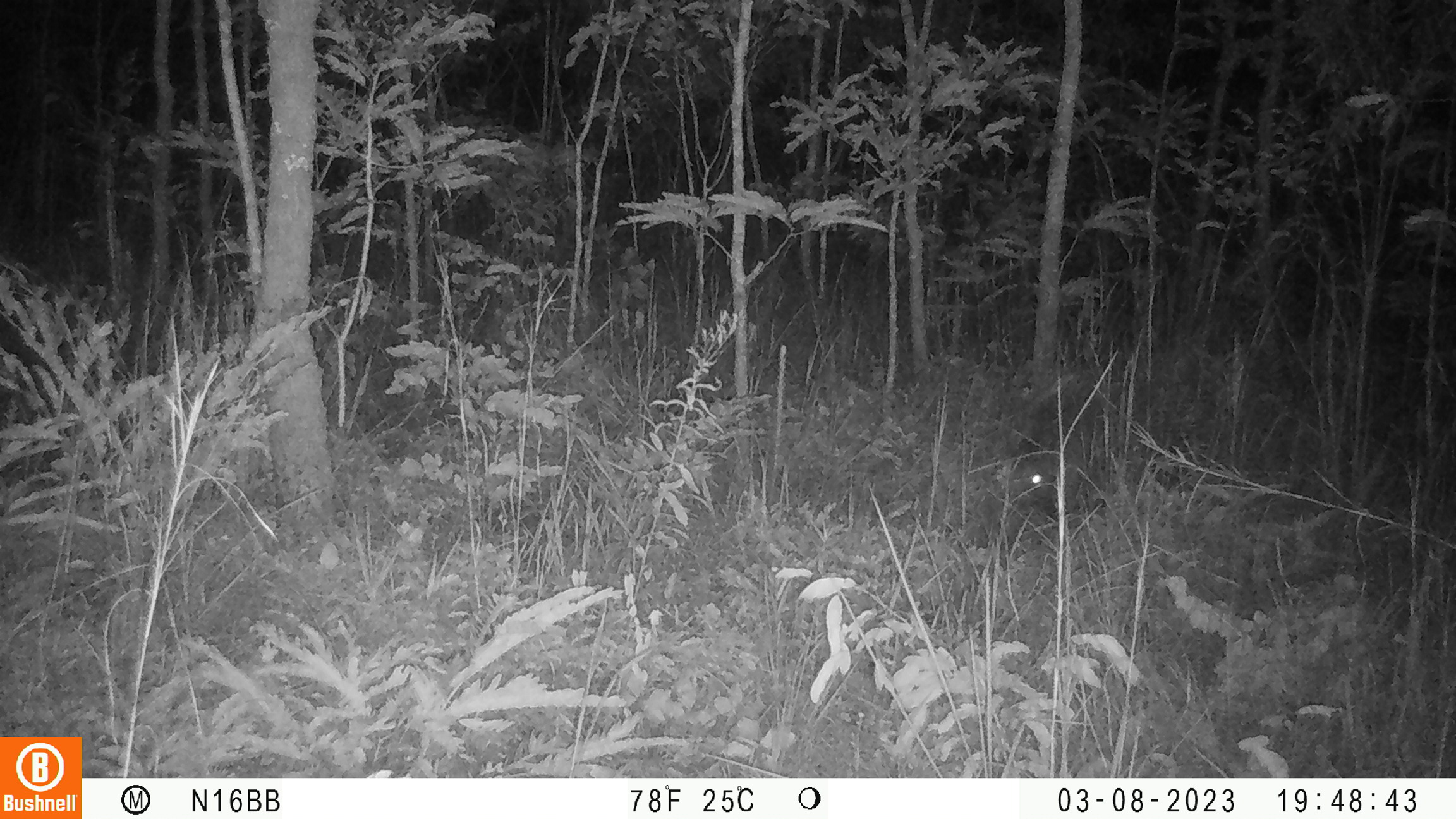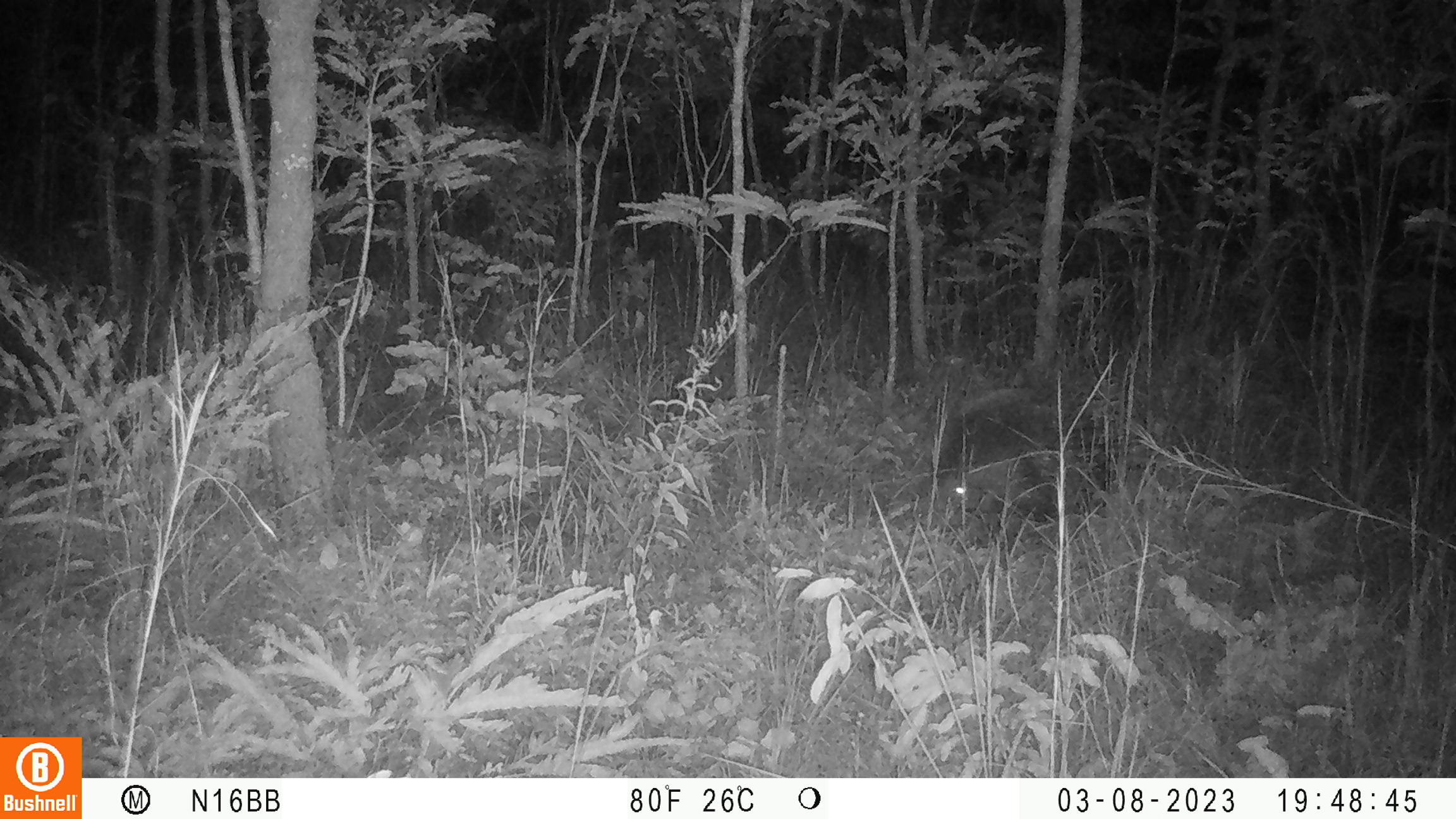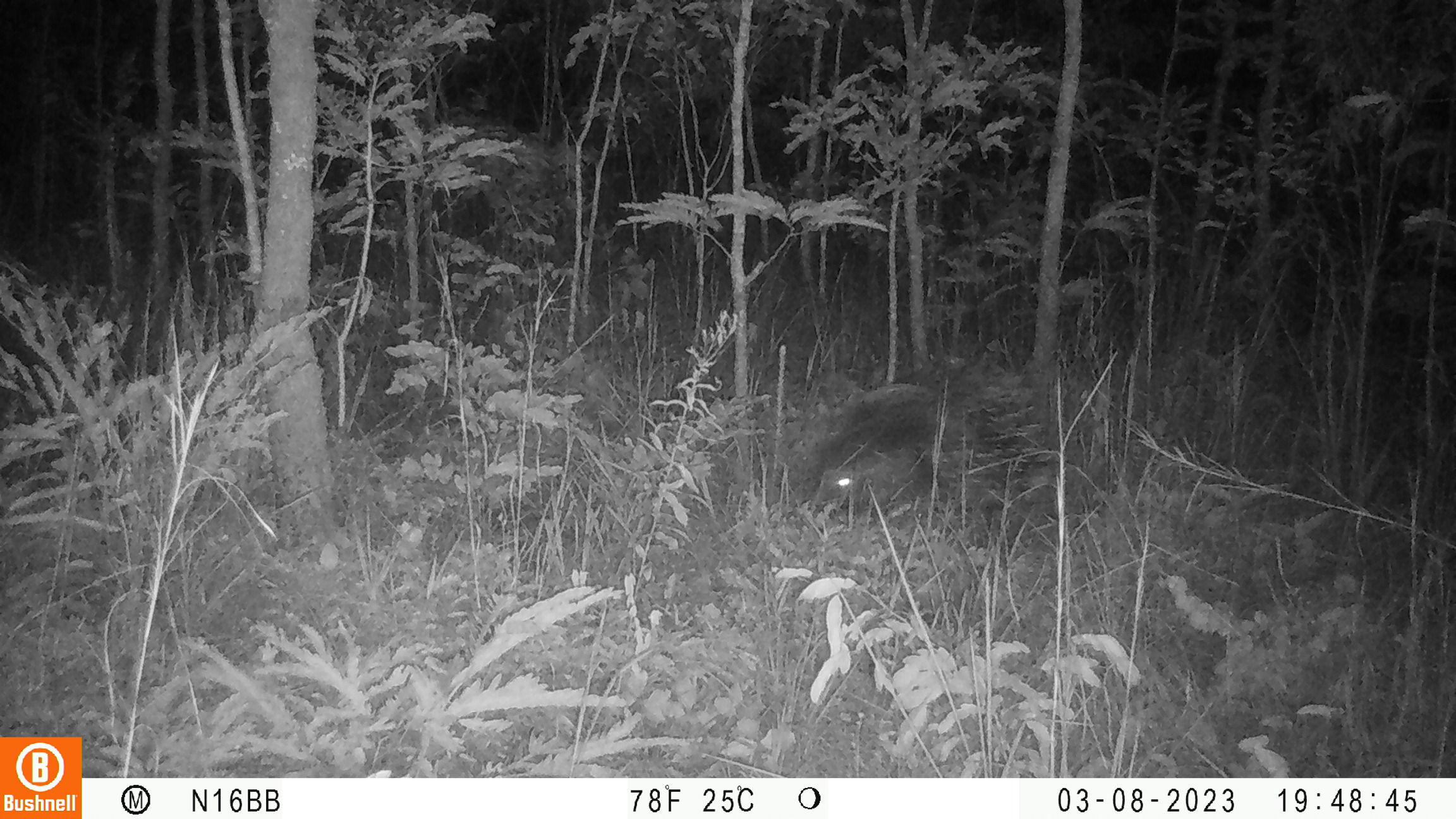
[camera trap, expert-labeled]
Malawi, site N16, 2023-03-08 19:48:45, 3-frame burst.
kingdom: Animalia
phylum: Chordata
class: Mammalia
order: Rodentia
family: Hystricidae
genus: Hystrix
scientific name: Hystrix africaeaustralis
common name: cape porcupine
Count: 1.